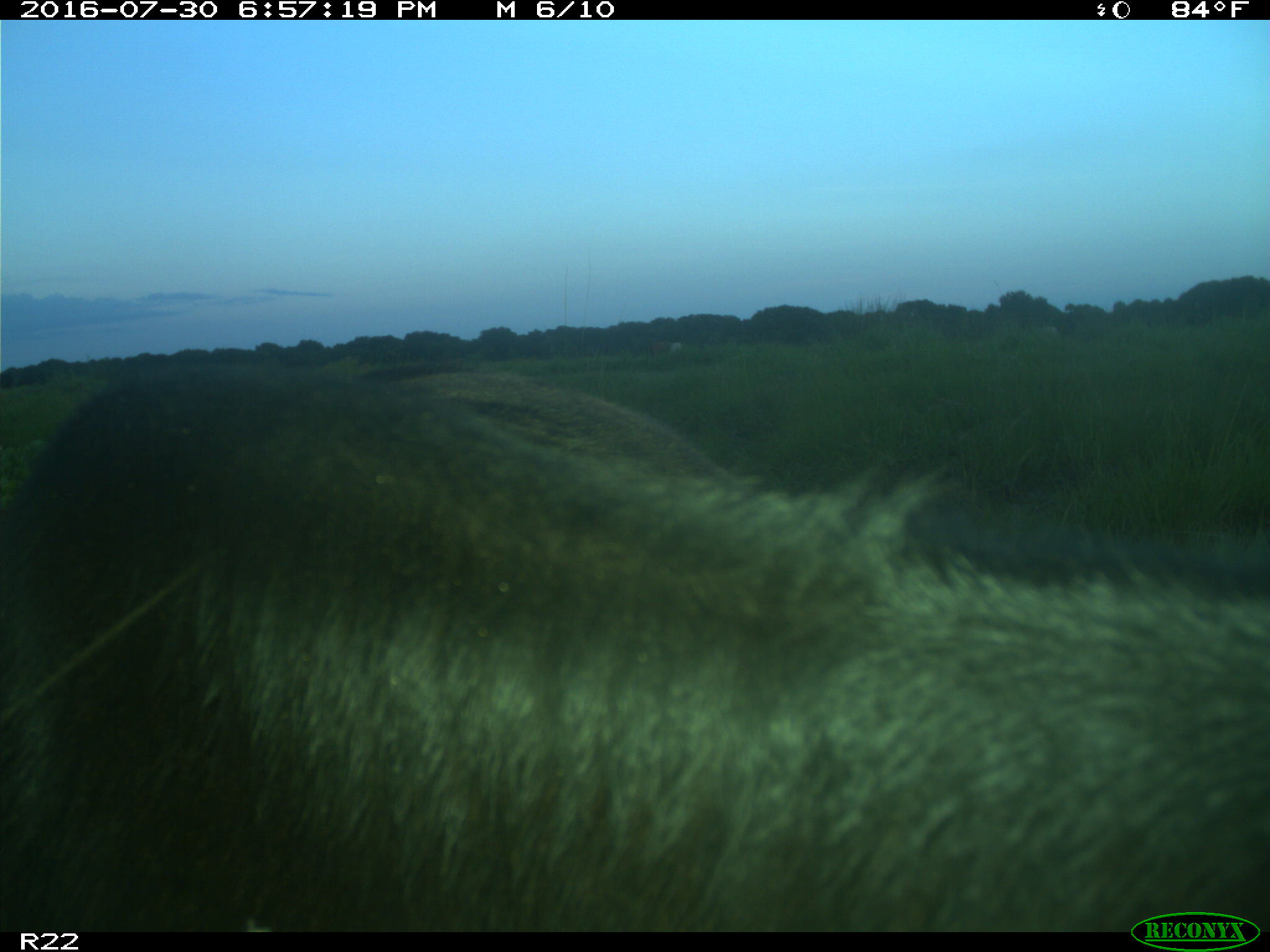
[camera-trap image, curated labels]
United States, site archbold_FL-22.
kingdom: Animalia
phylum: Chordata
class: Mammalia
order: Artiodactyla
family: Bovidae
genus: Bos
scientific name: Bos taurus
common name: domestic cow